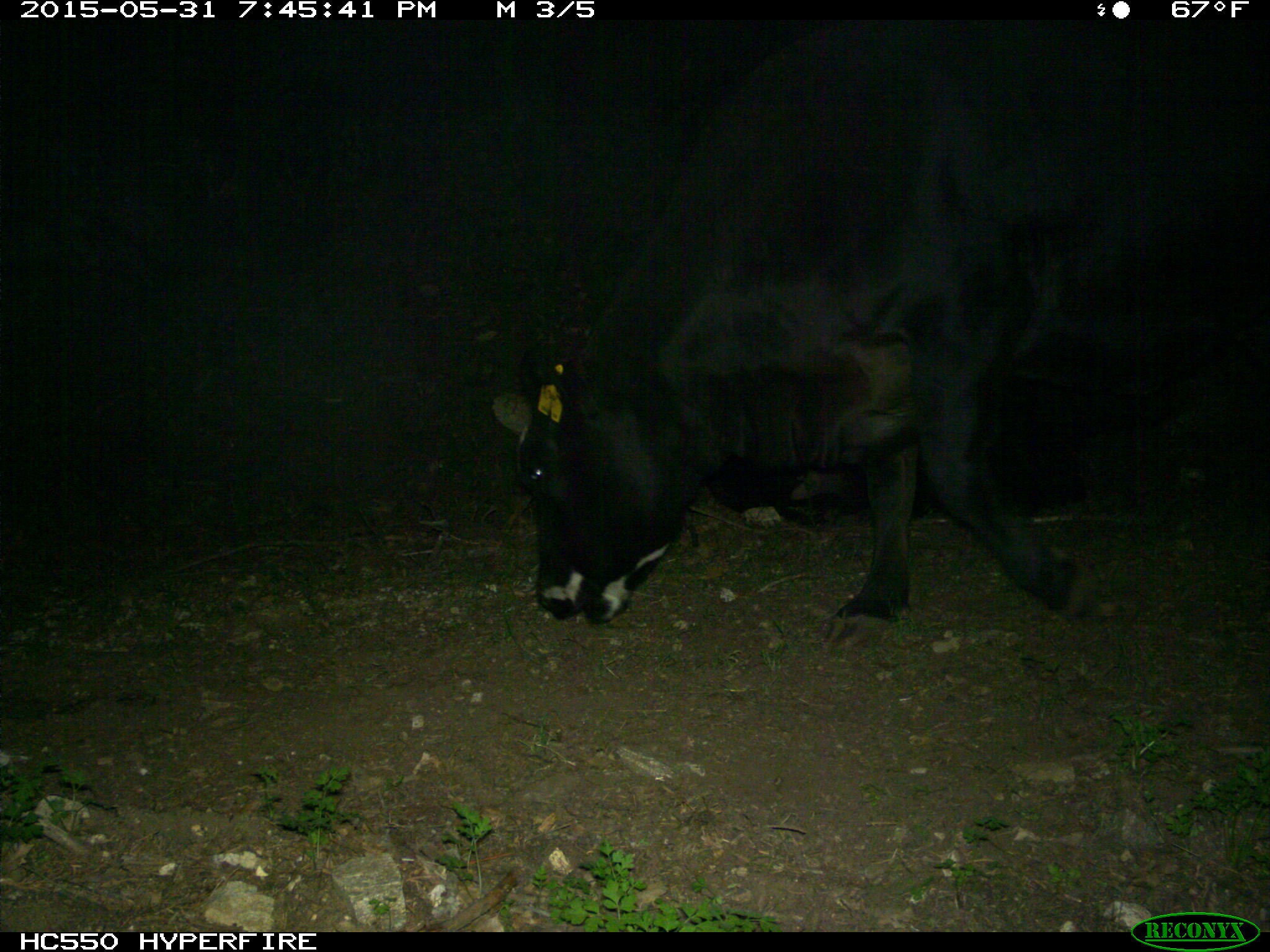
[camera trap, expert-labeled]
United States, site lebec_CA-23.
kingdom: Animalia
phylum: Chordata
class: Mammalia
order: Artiodactyla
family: Bovidae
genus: Bos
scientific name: Bos taurus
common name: domestic cow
Bos taurus (domestic cow).